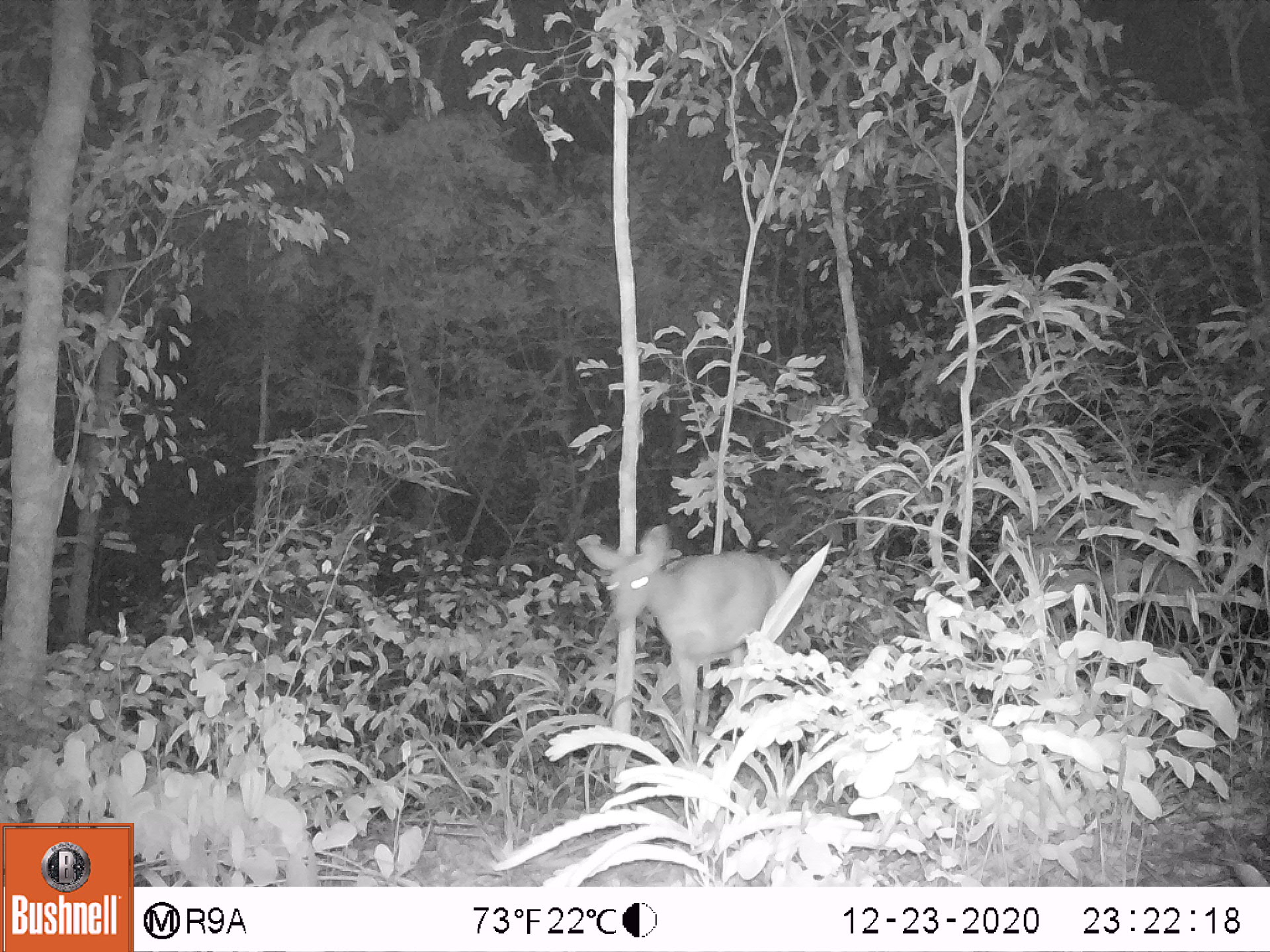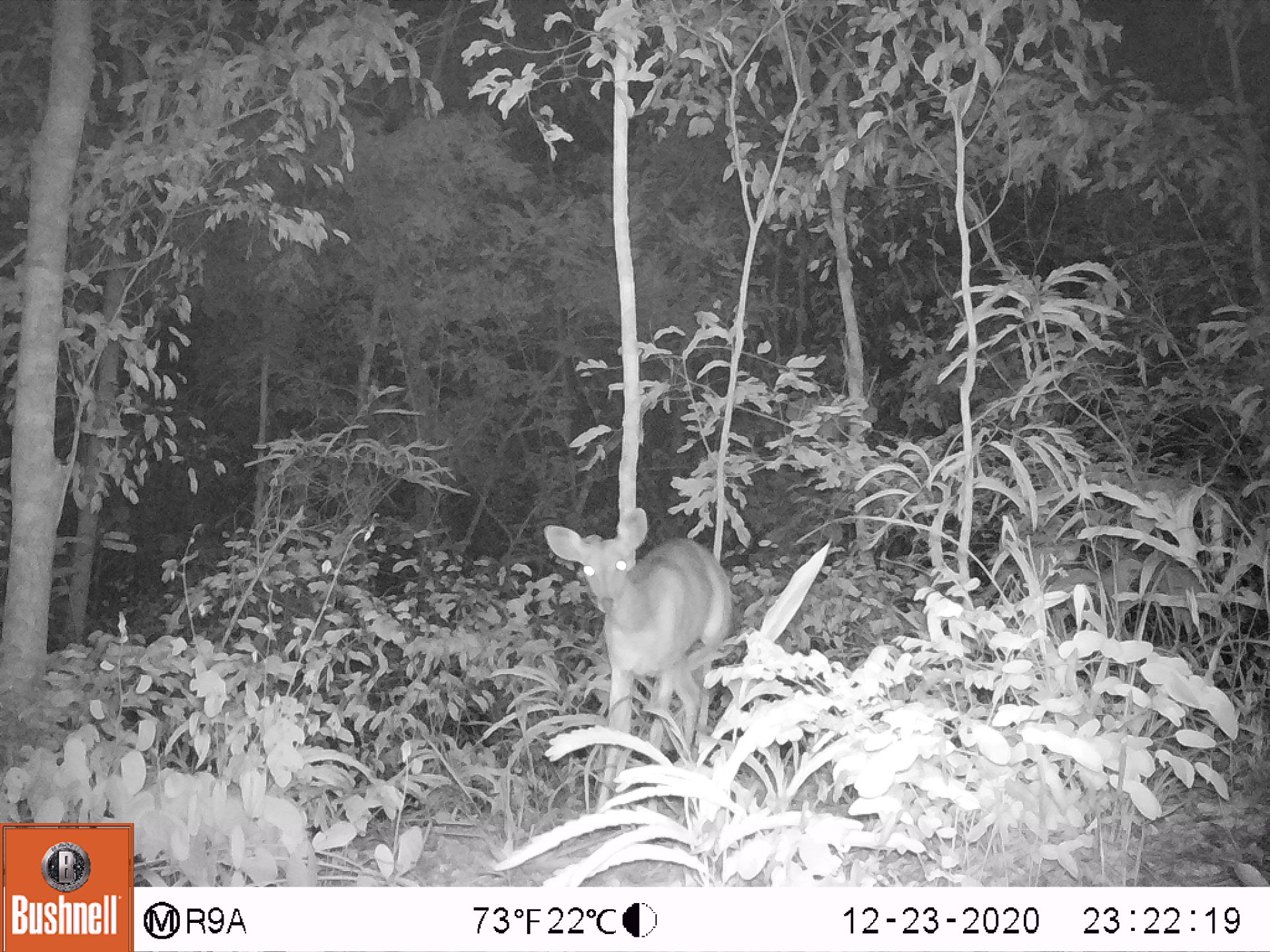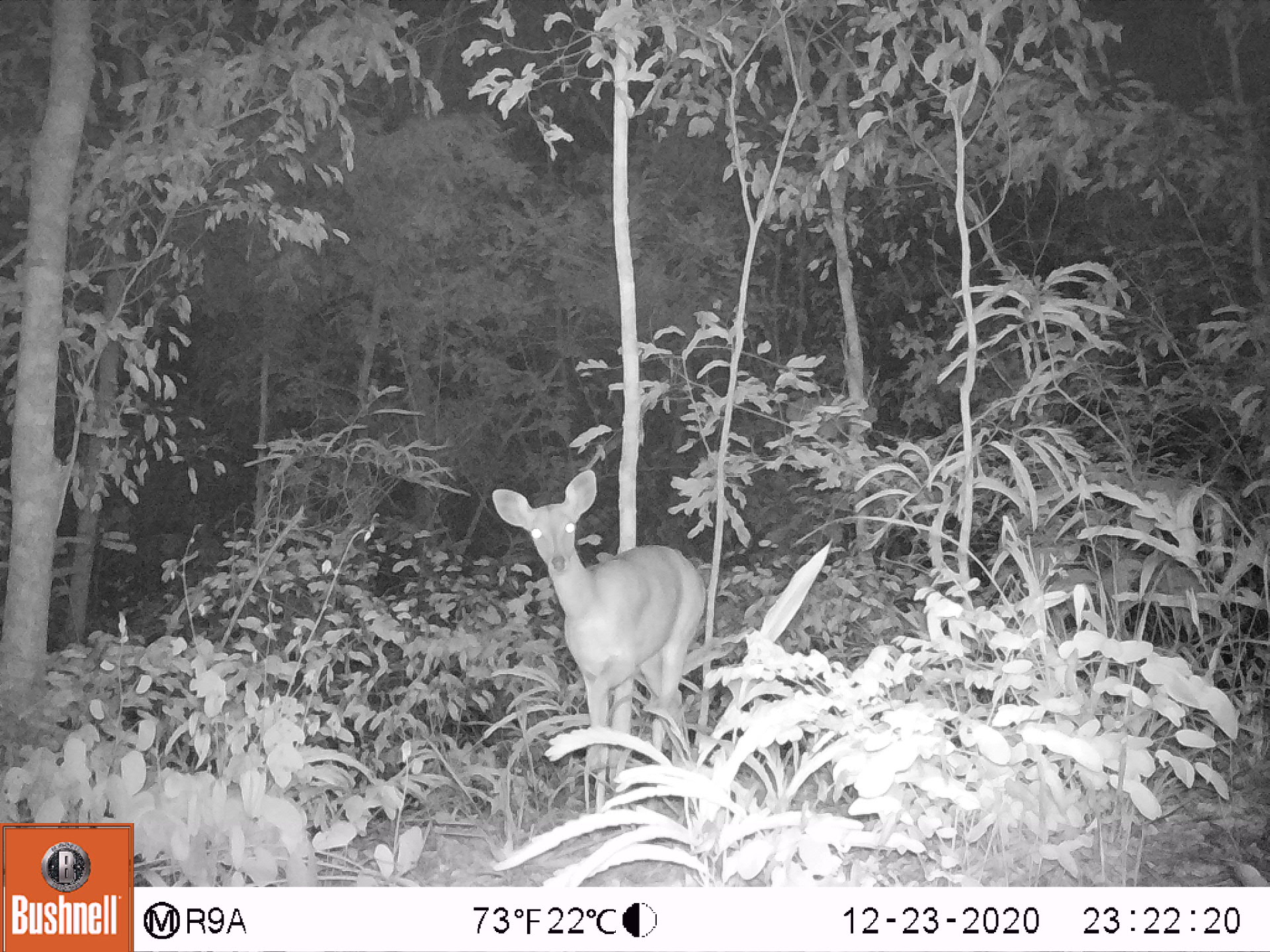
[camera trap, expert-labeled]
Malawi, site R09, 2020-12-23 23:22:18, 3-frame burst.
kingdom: Animalia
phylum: Chordata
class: Mammalia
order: Artiodactyla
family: Bovidae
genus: Tragelaphus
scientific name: Tragelaphus sylvaticus sylvaticus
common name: cape bushbuck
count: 1